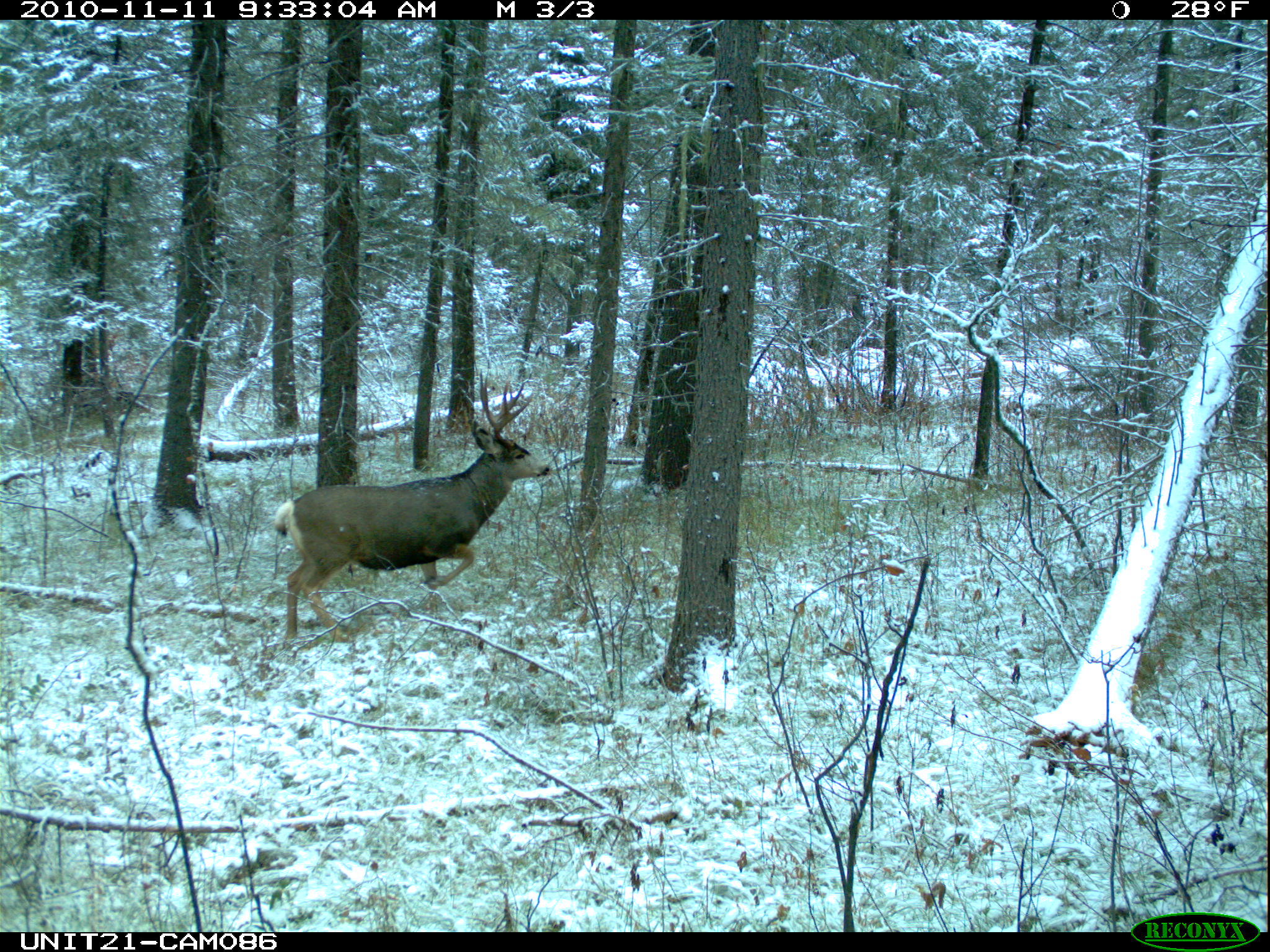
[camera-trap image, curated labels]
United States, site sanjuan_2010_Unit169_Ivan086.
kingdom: Animalia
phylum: Chordata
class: Mammalia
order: Artiodactyla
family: Cervidae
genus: Odocoileus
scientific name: Odocoileus hemionus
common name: mule deer